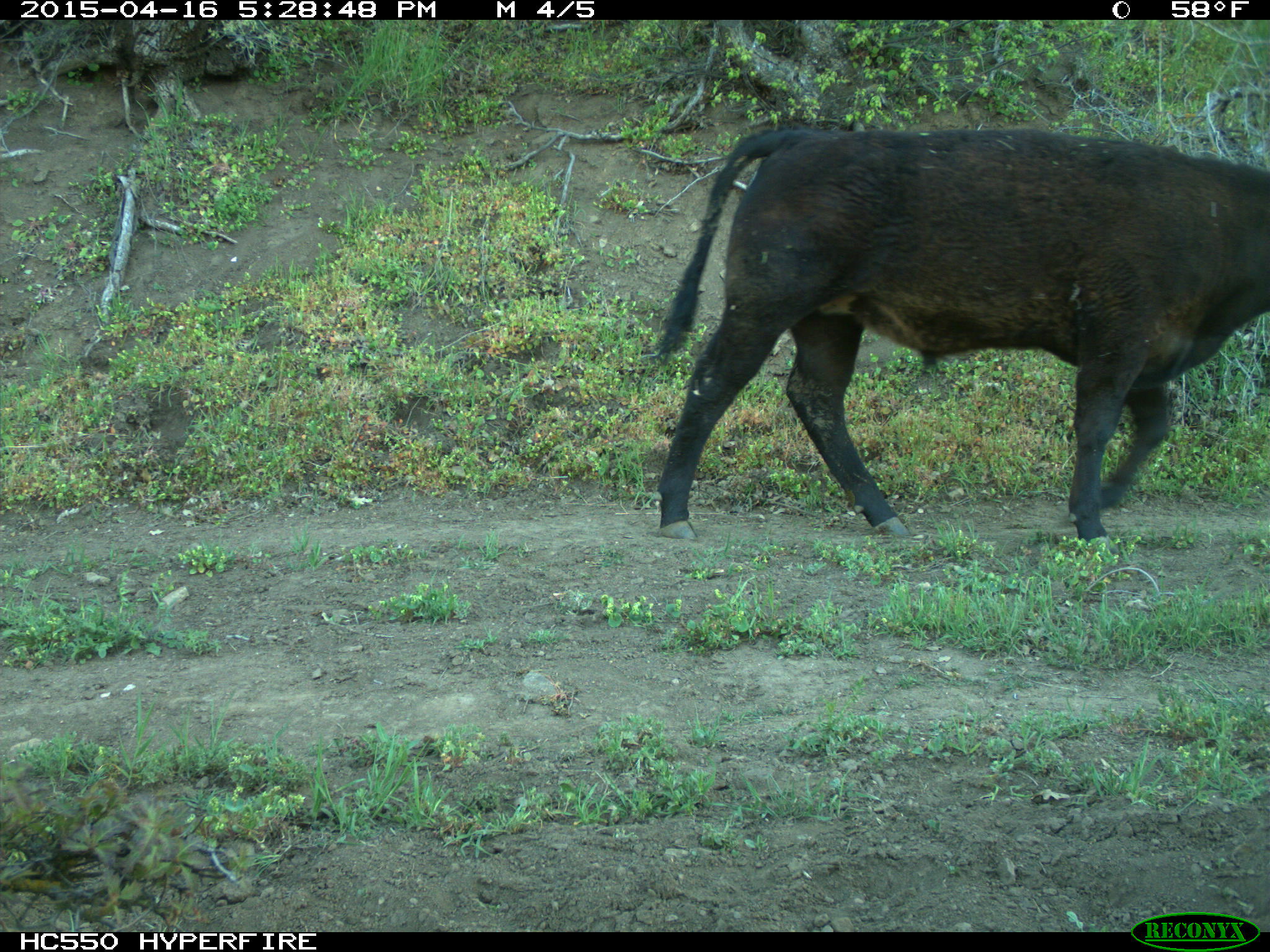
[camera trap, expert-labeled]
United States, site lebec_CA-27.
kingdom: Animalia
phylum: Chordata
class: Mammalia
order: Artiodactyla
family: Bovidae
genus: Bos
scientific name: Bos taurus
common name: domestic cow